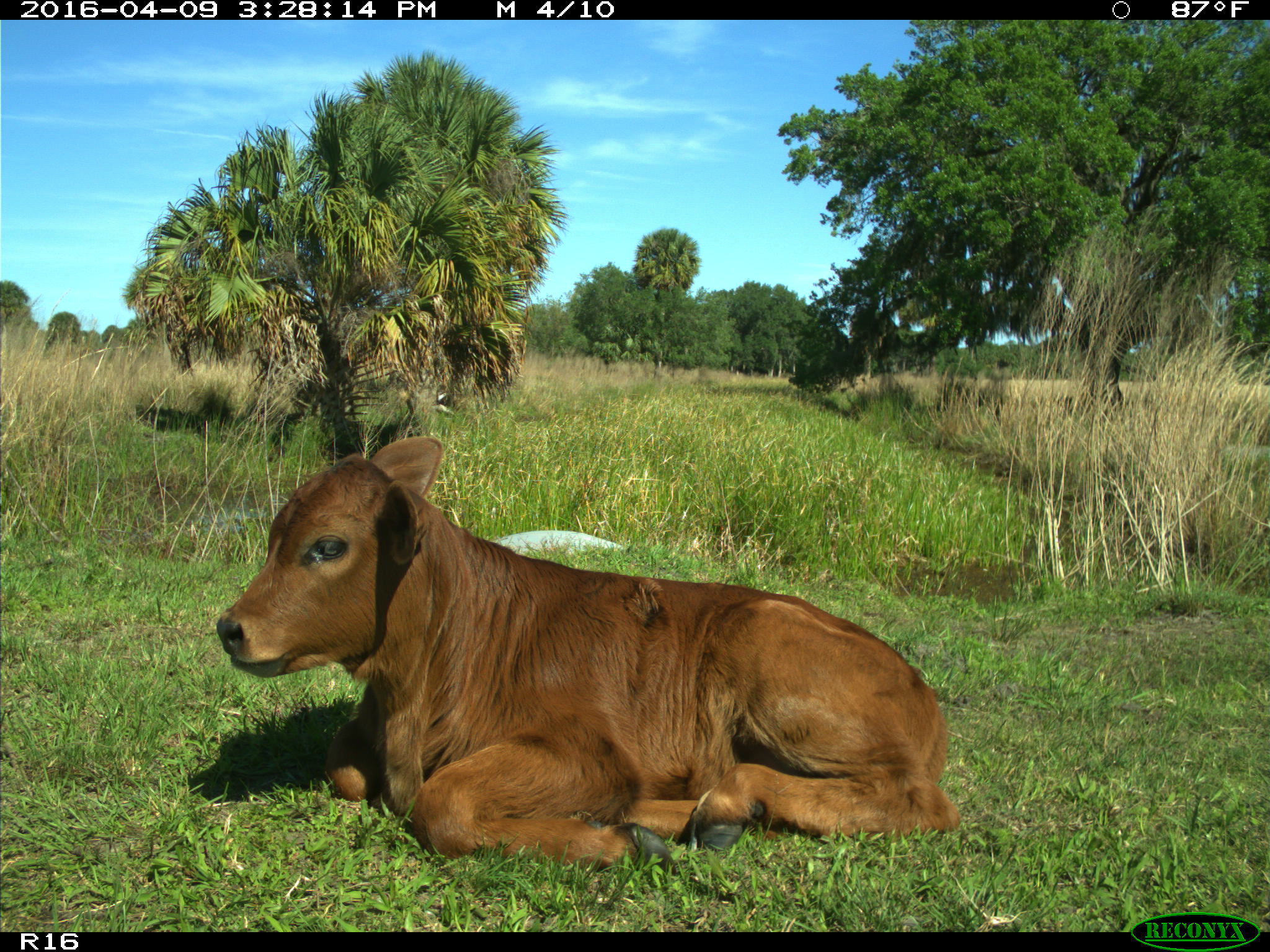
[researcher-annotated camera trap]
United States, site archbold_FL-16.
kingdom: Animalia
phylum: Chordata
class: Mammalia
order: Artiodactyla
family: Bovidae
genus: Bos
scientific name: Bos taurus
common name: domestic cow